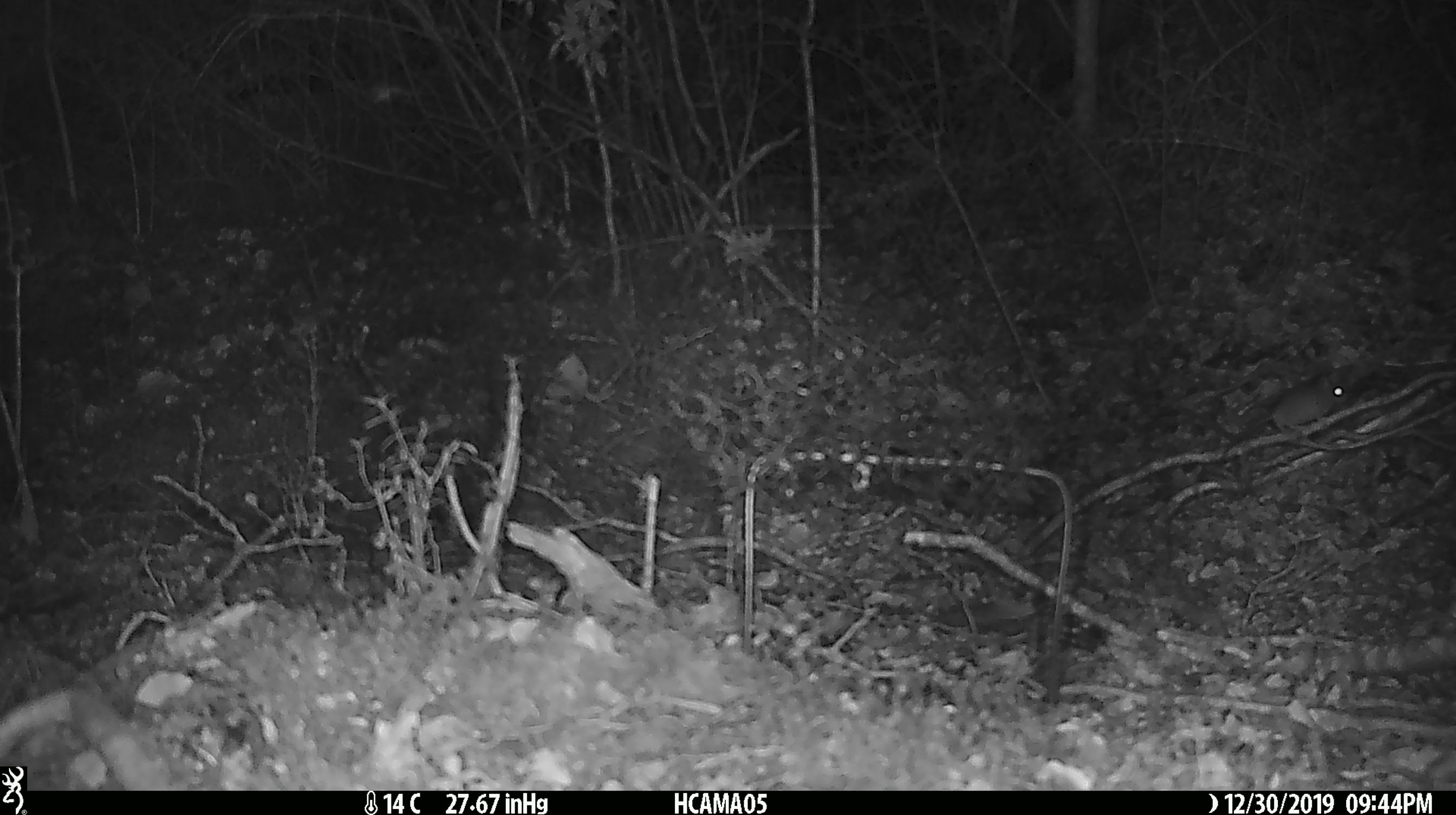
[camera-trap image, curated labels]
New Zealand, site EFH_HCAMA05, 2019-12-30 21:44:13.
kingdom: Animalia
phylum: Chordata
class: Mammalia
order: Rodentia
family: Muridae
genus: Mus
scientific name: Mus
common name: mouse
Mouse (Mus).